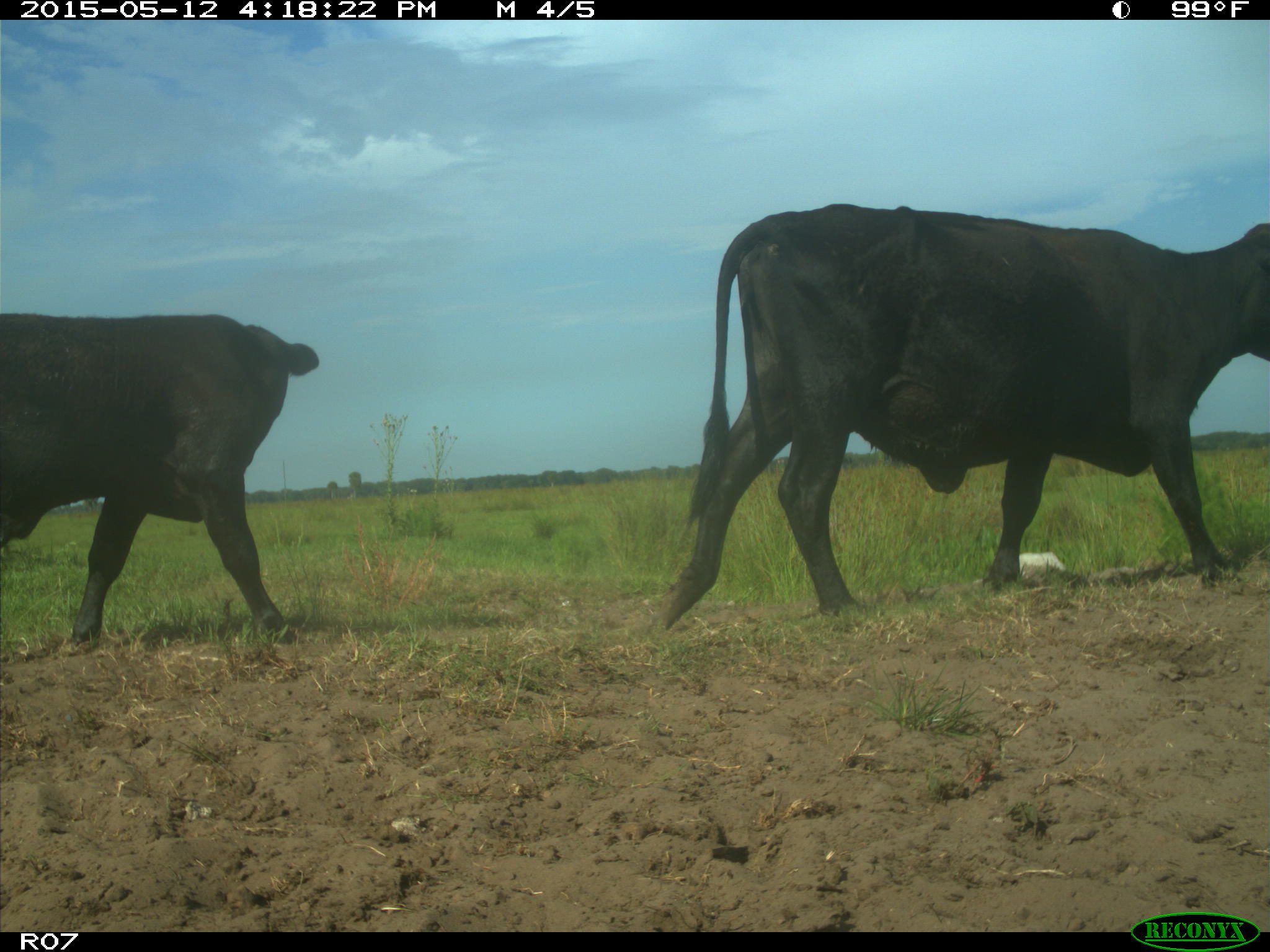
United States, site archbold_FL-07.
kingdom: Animalia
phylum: Chordata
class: Mammalia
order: Artiodactyla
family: Bovidae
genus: Bos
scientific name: Bos taurus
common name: domestic cow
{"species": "Bos taurus (domestic cow)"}